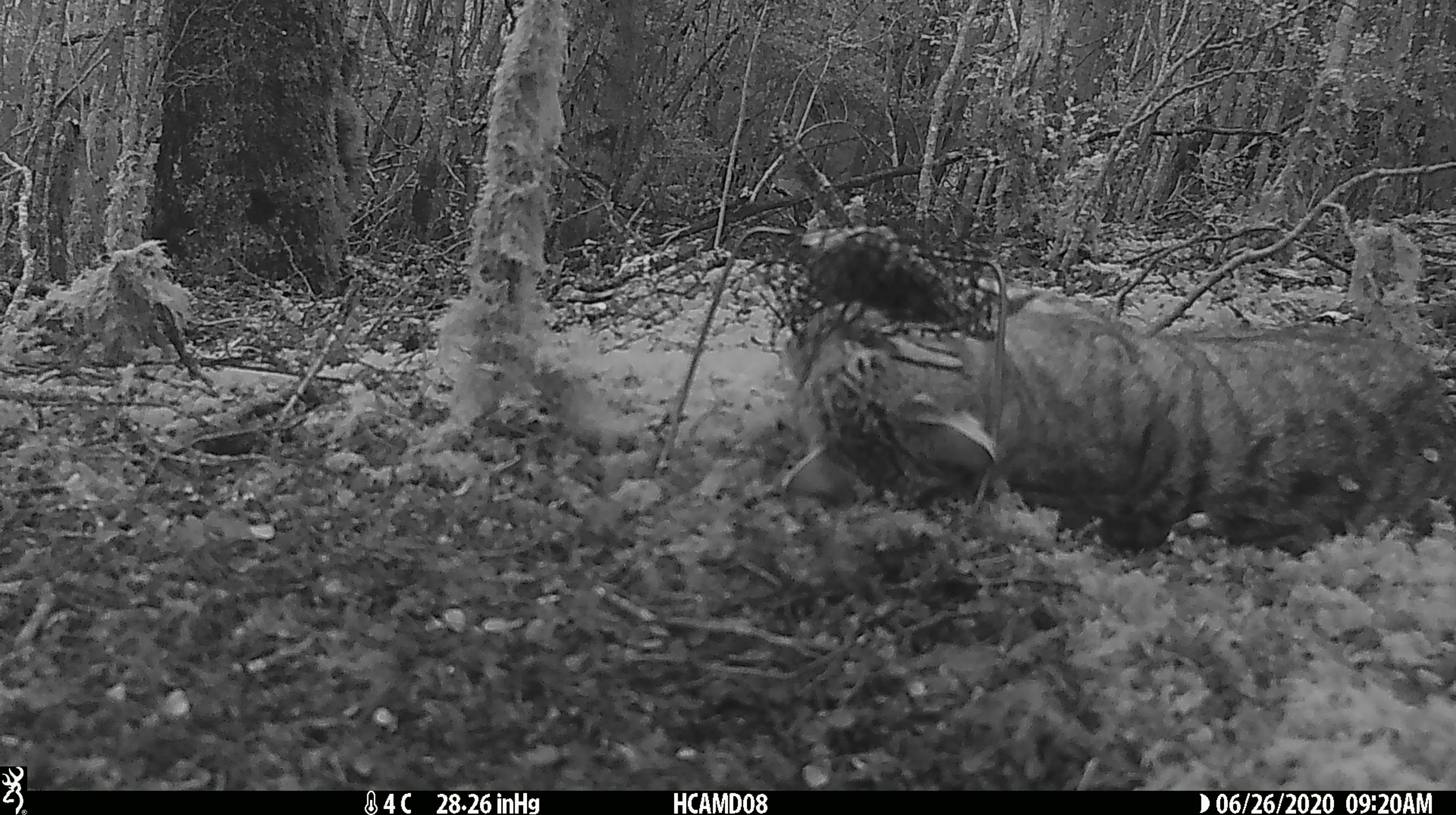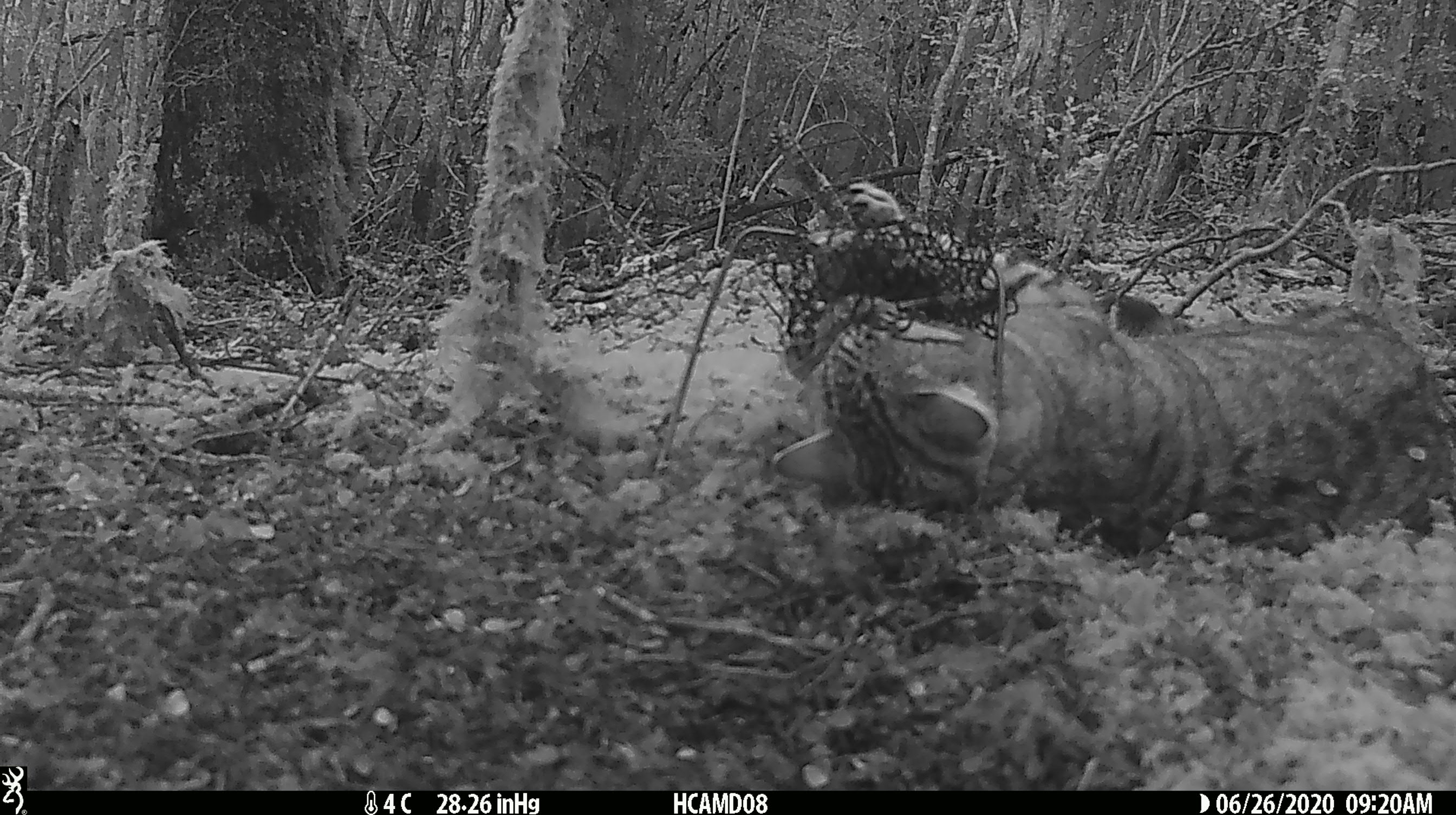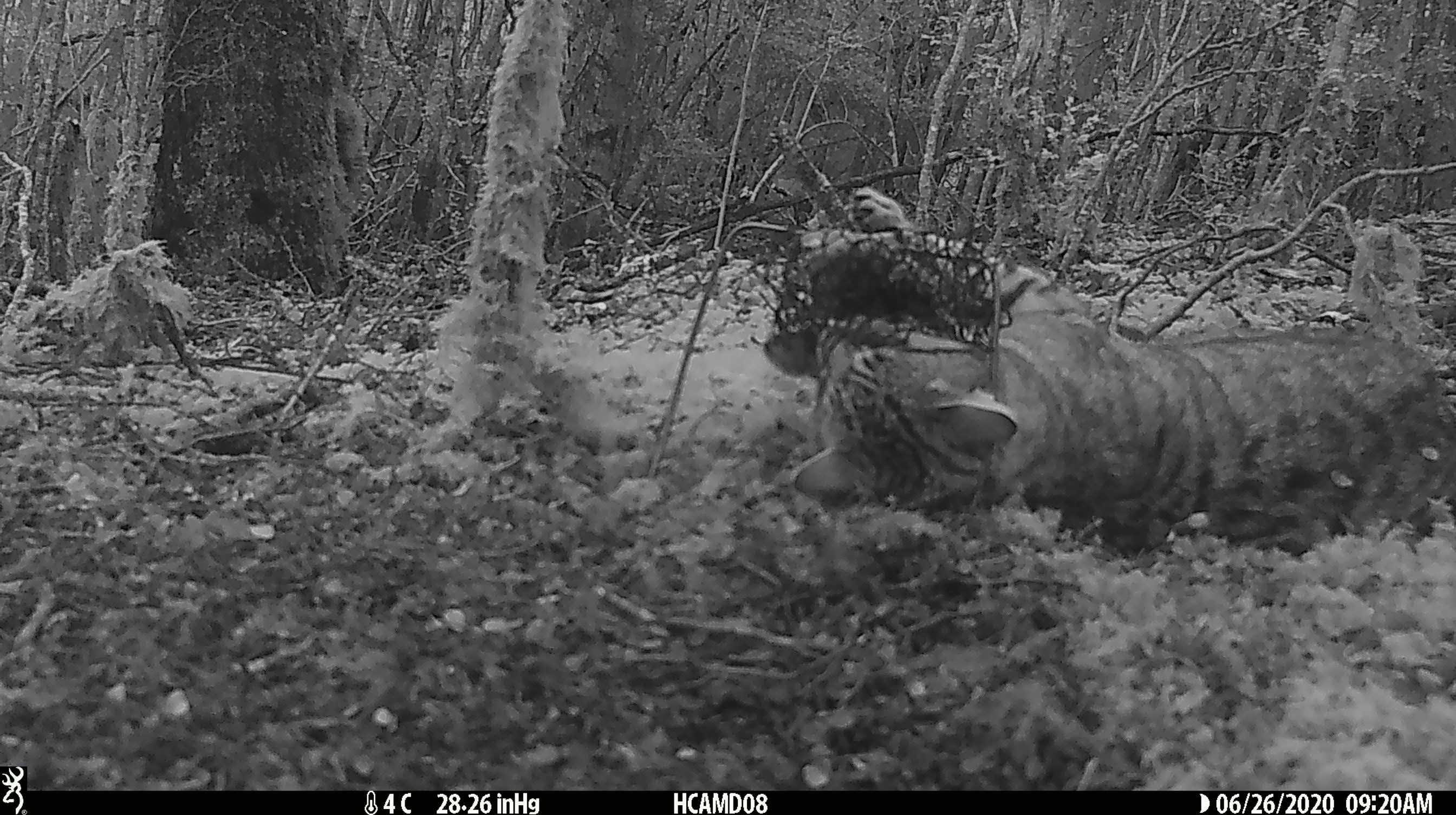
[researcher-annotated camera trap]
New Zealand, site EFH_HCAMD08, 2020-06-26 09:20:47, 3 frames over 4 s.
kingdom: Animalia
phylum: Chordata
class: Mammalia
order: Carnivora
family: Felidae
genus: Felis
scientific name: Felis catus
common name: domestic cat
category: cat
Cat (domestic cat) (Felis catus).